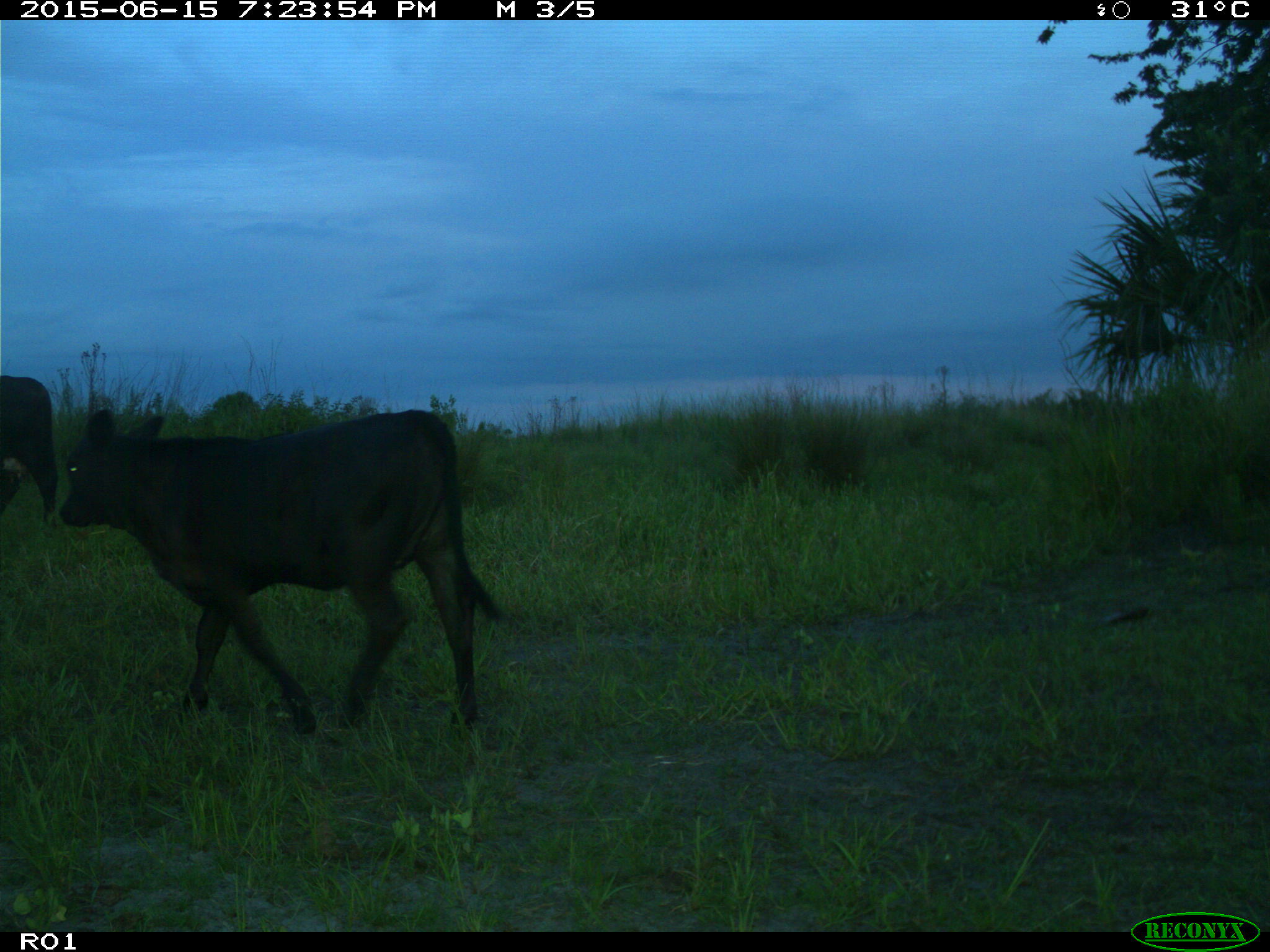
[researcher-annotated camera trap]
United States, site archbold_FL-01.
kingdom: Animalia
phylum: Chordata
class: Mammalia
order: Artiodactyla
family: Bovidae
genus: Bos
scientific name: Bos taurus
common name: domestic cow